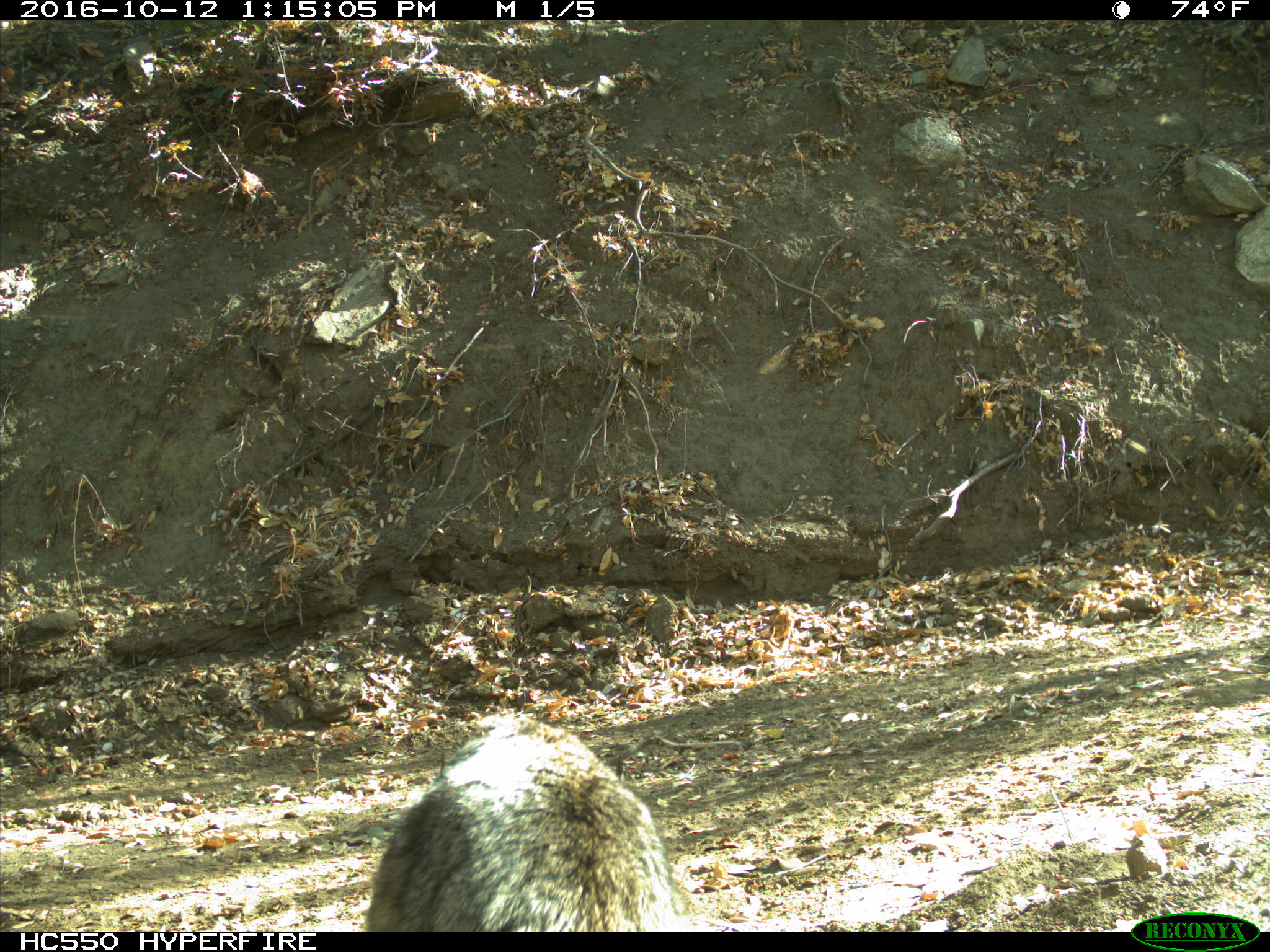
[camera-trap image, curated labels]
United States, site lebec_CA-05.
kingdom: Animalia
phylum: Chordata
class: Mammalia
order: Carnivora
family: Felidae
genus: Lynx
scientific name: Lynx rufus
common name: bobcat